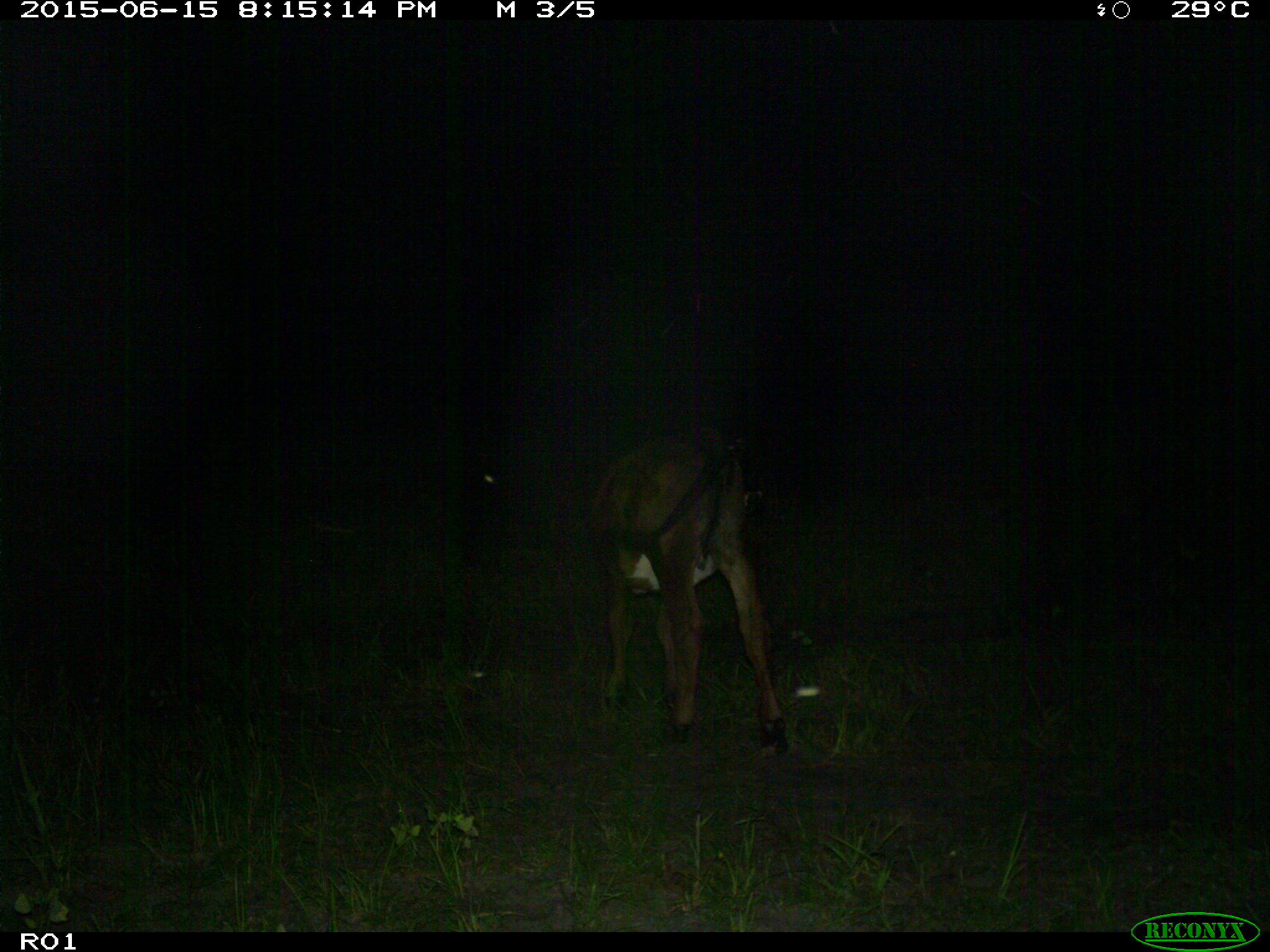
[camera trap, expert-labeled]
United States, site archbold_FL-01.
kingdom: Animalia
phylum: Chordata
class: Mammalia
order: Artiodactyla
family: Bovidae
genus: Bos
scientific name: Bos taurus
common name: domestic cow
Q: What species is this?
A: Bos taurus (domestic cow).